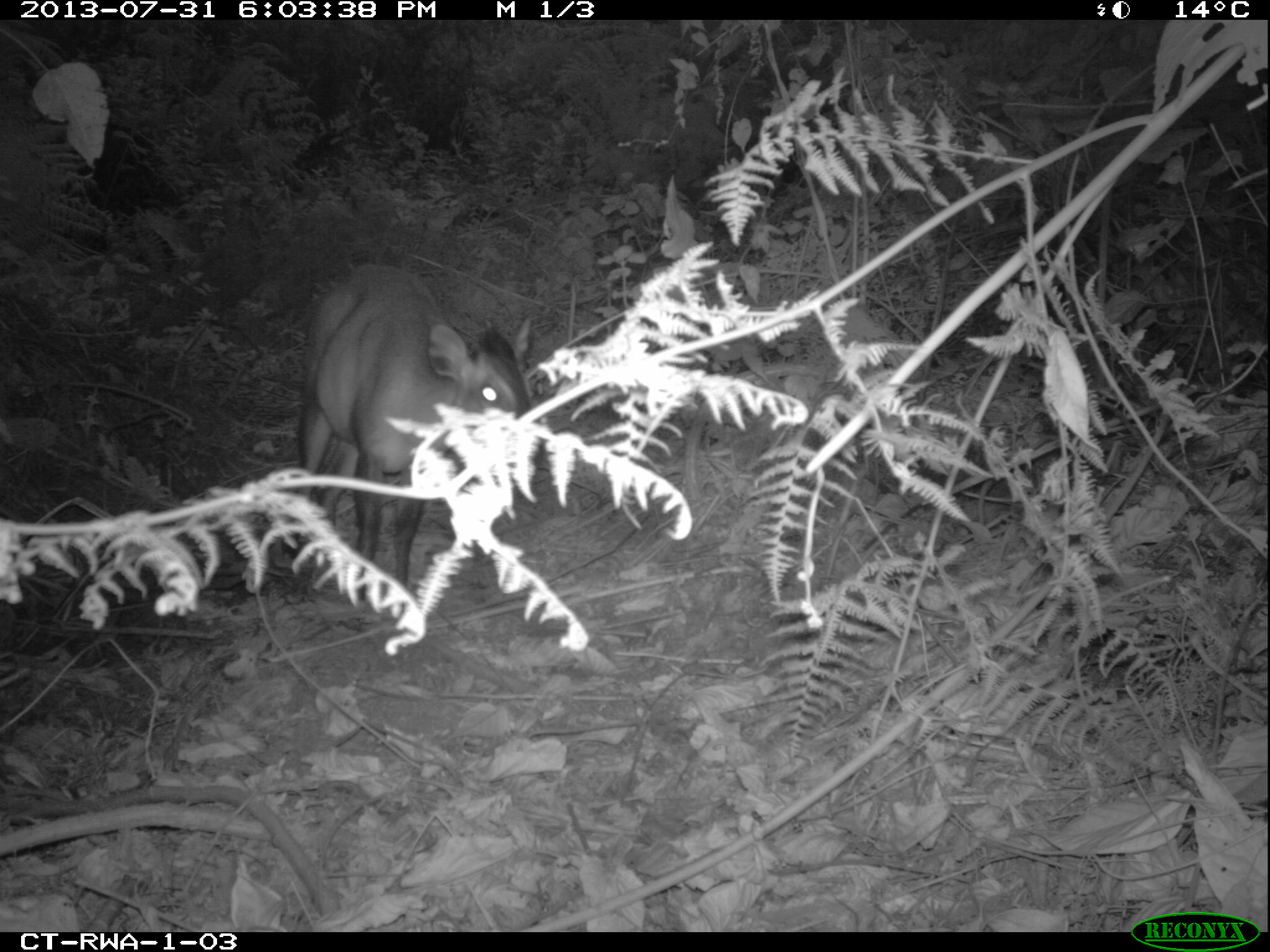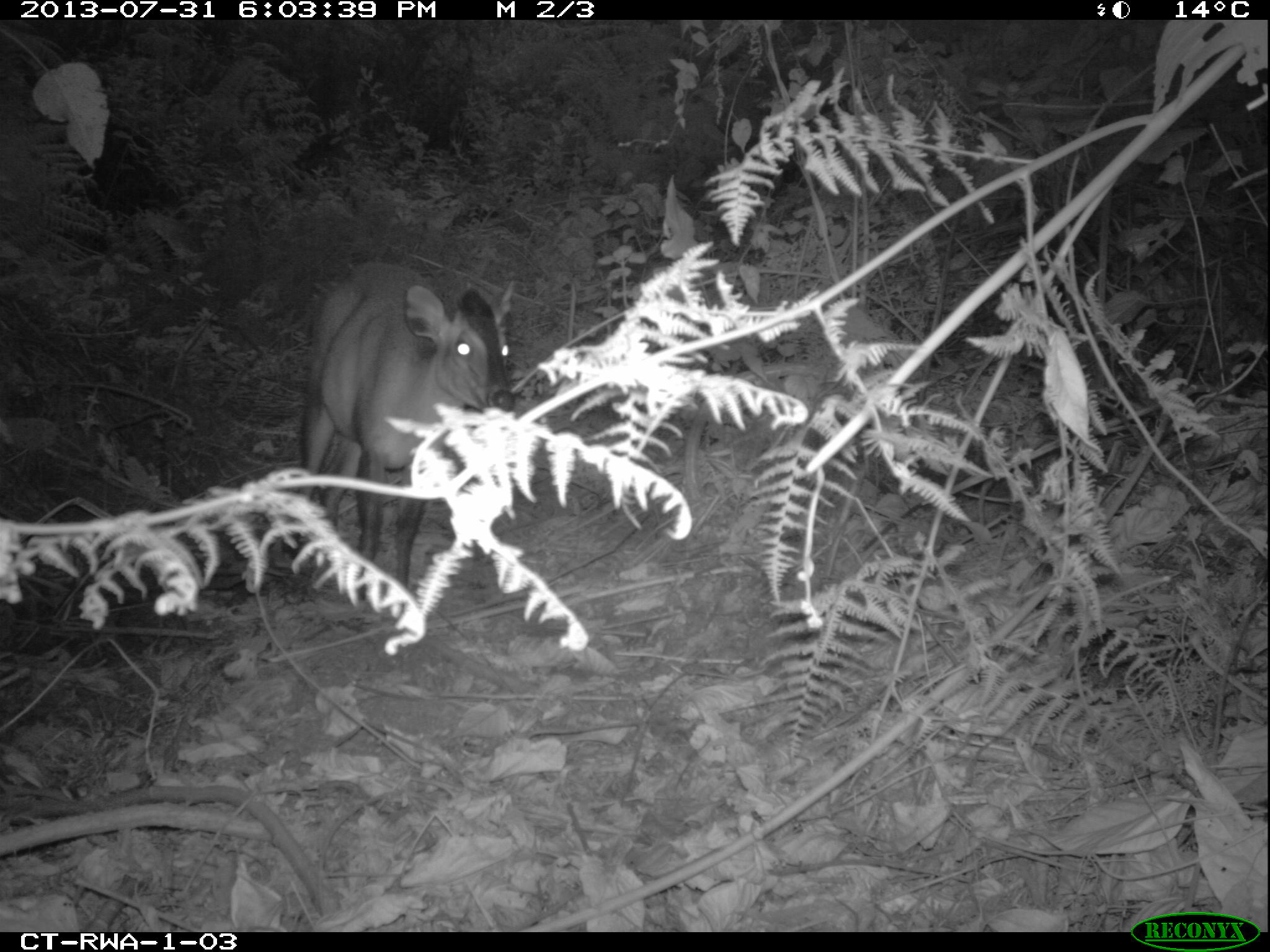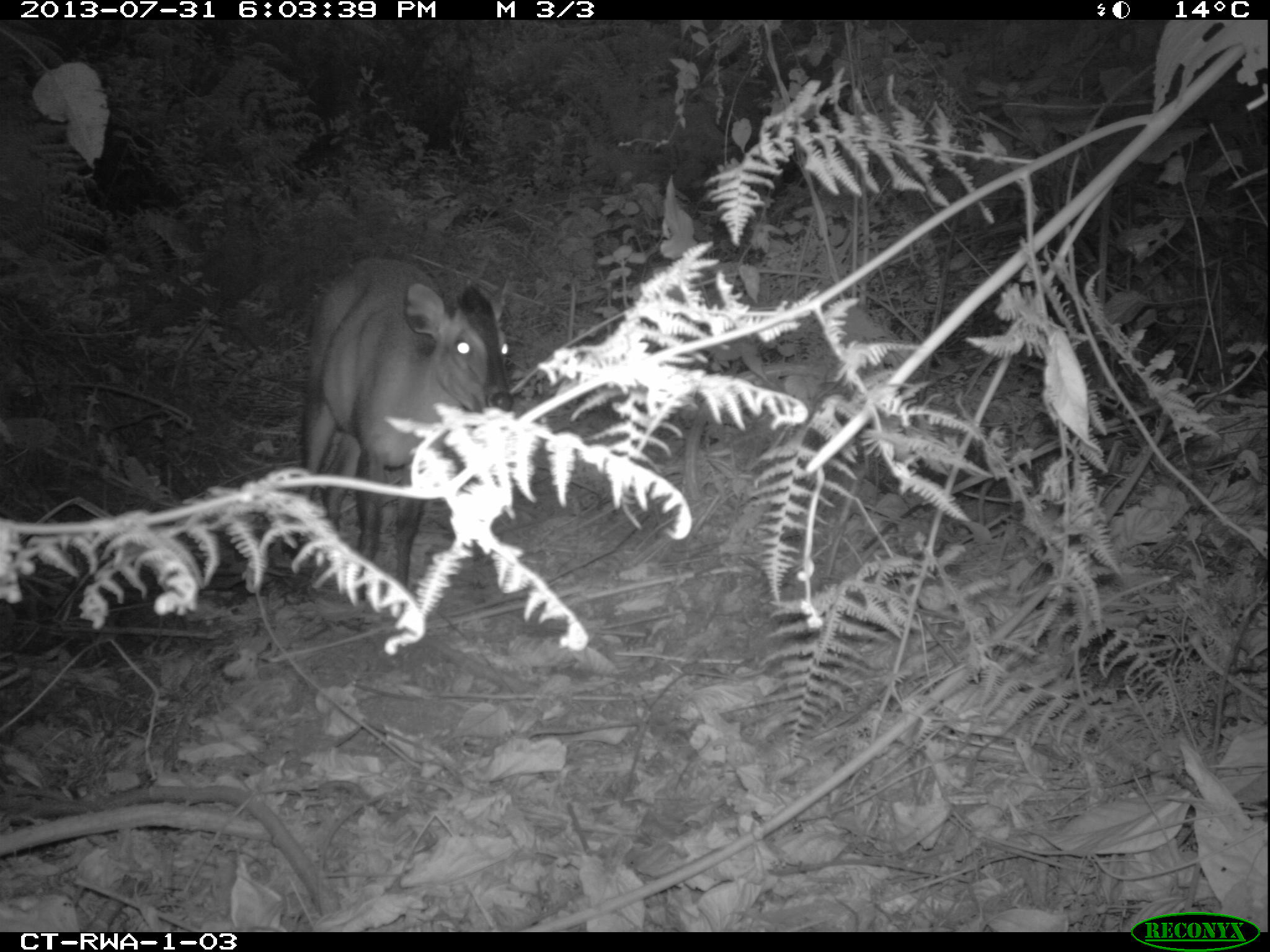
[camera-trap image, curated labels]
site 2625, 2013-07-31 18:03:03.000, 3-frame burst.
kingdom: Animalia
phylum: Chordata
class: Mammalia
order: Artiodactyla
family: Bovidae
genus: Cephalophus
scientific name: Cephalophus nigrifrons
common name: black-fronted duiker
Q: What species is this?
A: Cephalophus nigrifrons (black-fronted duiker).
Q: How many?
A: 1.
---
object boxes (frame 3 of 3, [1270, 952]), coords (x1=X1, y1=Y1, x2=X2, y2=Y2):
cephalophus nigrifrons: (x1=283, y1=254, x2=514, y2=609)